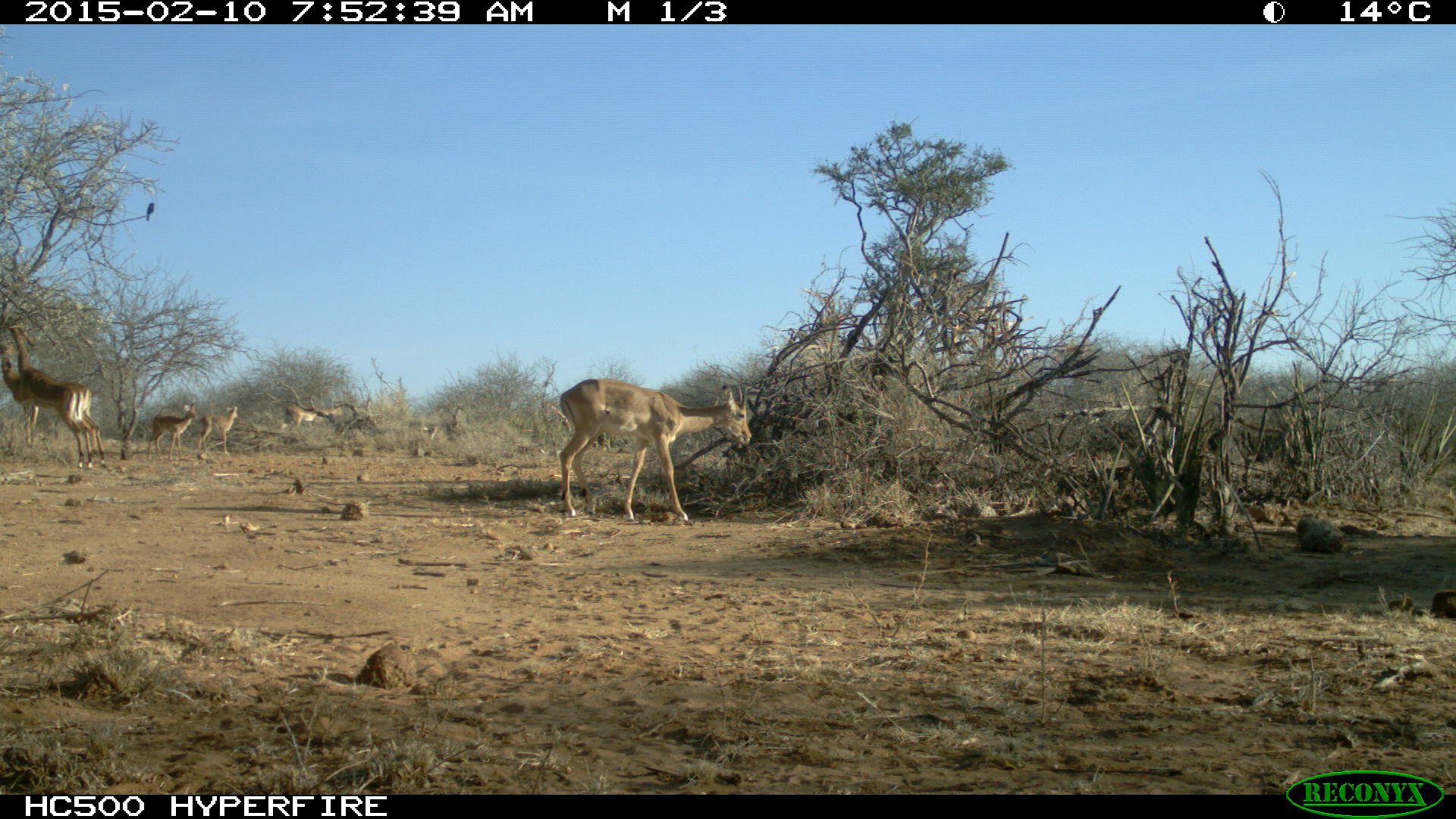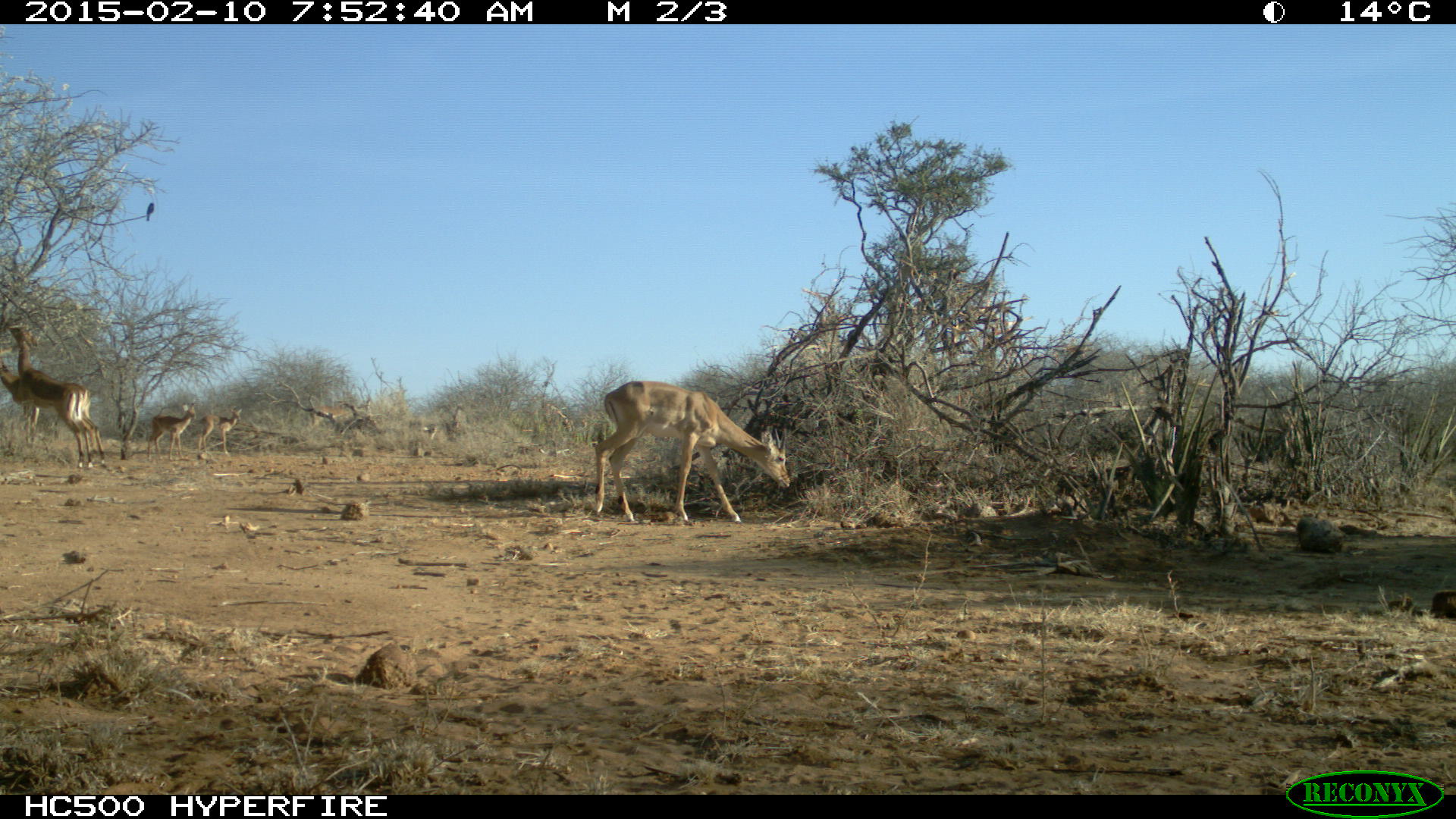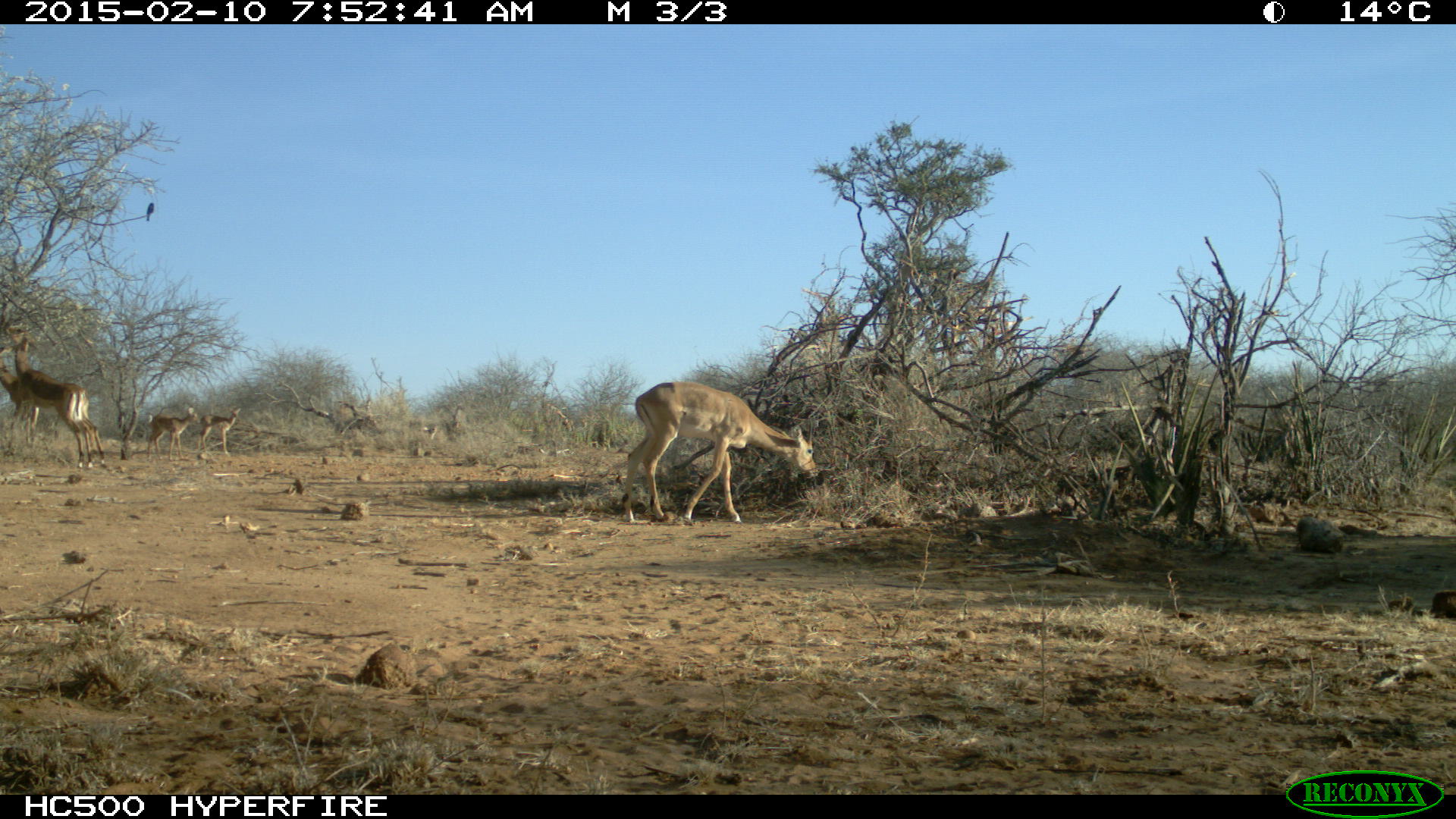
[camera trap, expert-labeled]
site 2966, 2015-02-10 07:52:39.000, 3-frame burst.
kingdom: Animalia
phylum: Chordata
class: Mammalia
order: Artiodactyla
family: Bovidae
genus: Aepyceros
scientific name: Aepyceros melampus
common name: impala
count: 6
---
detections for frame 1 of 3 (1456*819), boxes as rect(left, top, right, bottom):
aepyceros melampus: rect(558, 377, 752, 522); rect(2, 335, 100, 467); rect(9, 319, 91, 467); rect(147, 404, 196, 461); rect(196, 406, 238, 456); rect(287, 401, 342, 430)